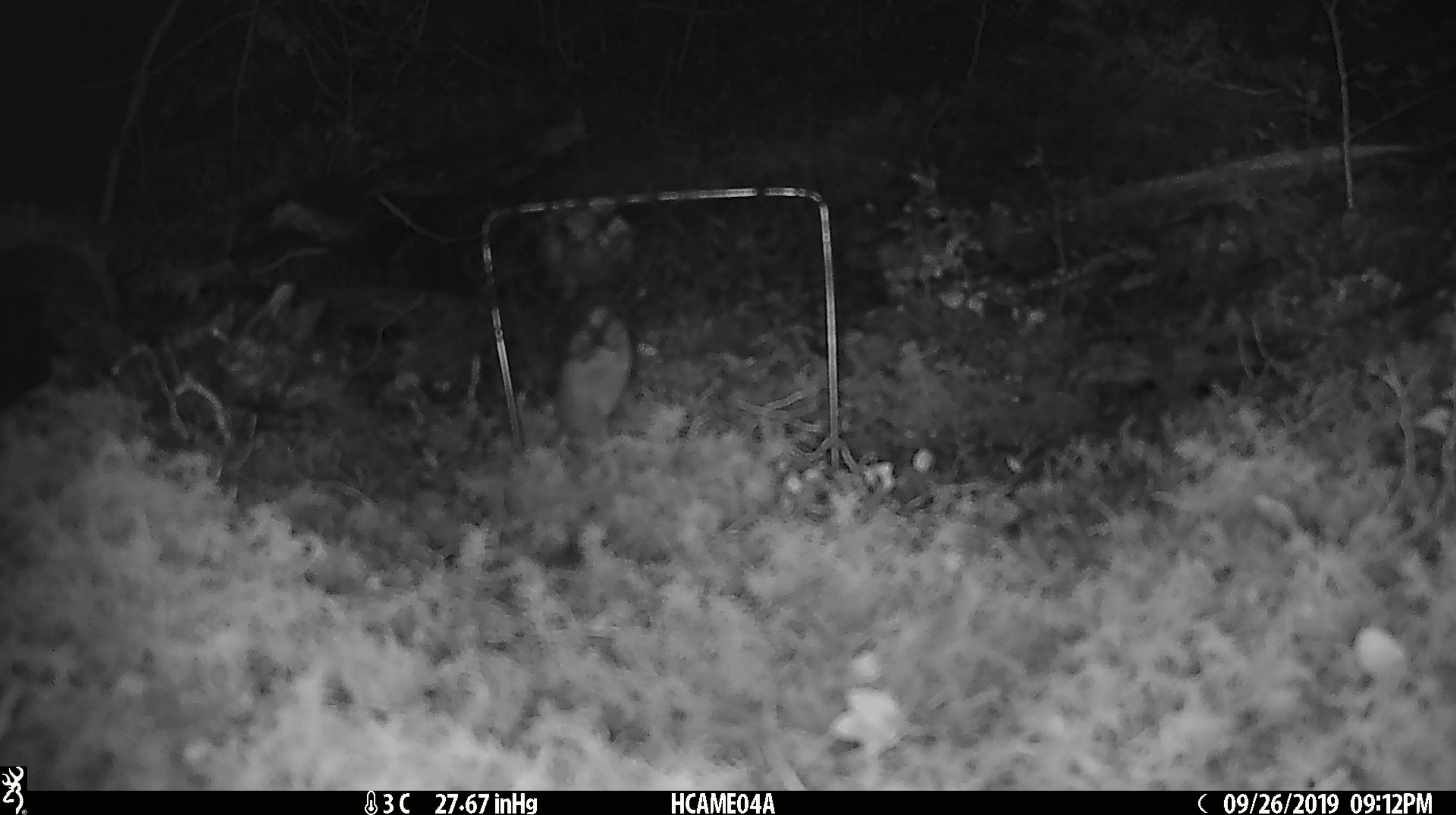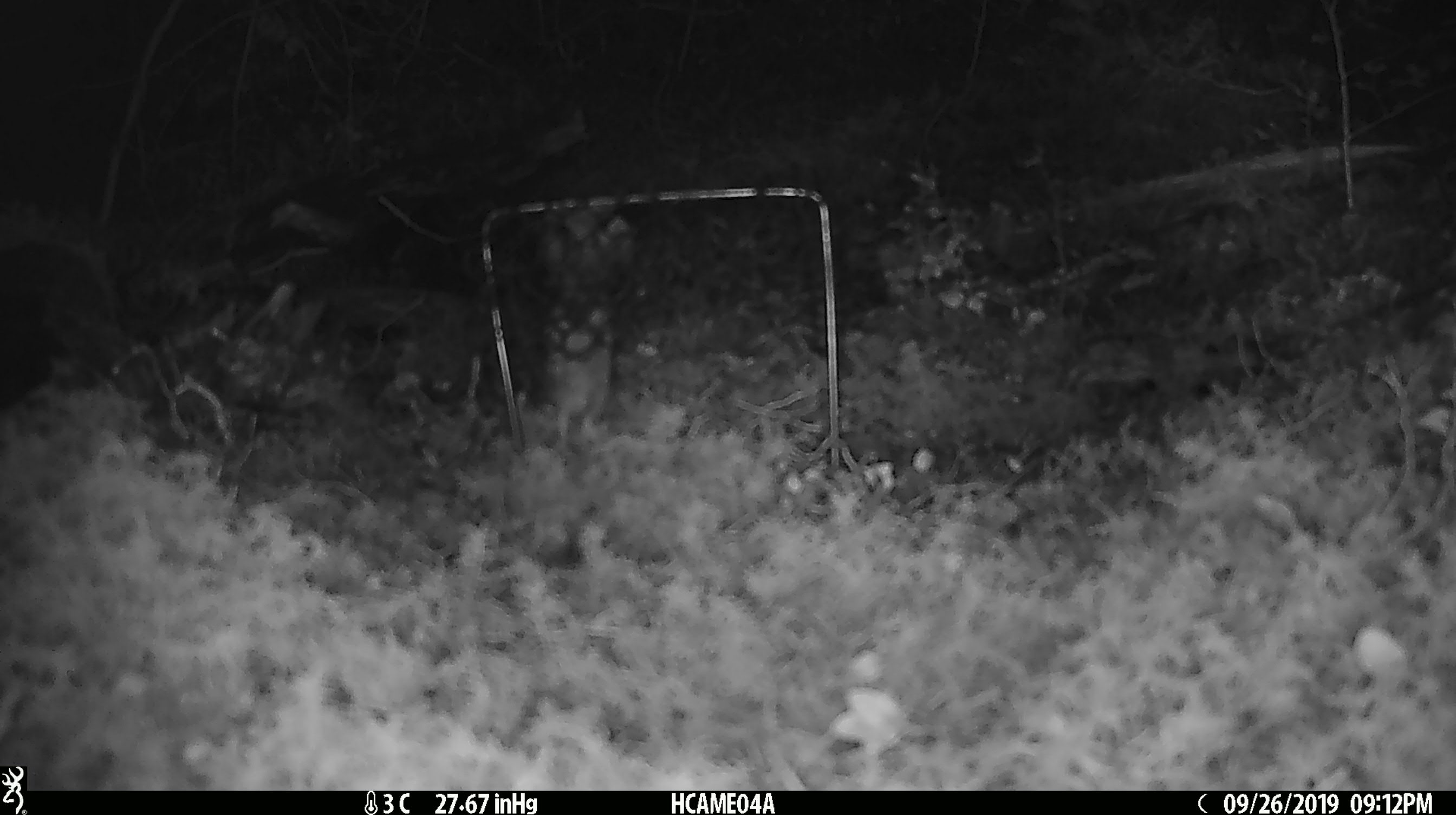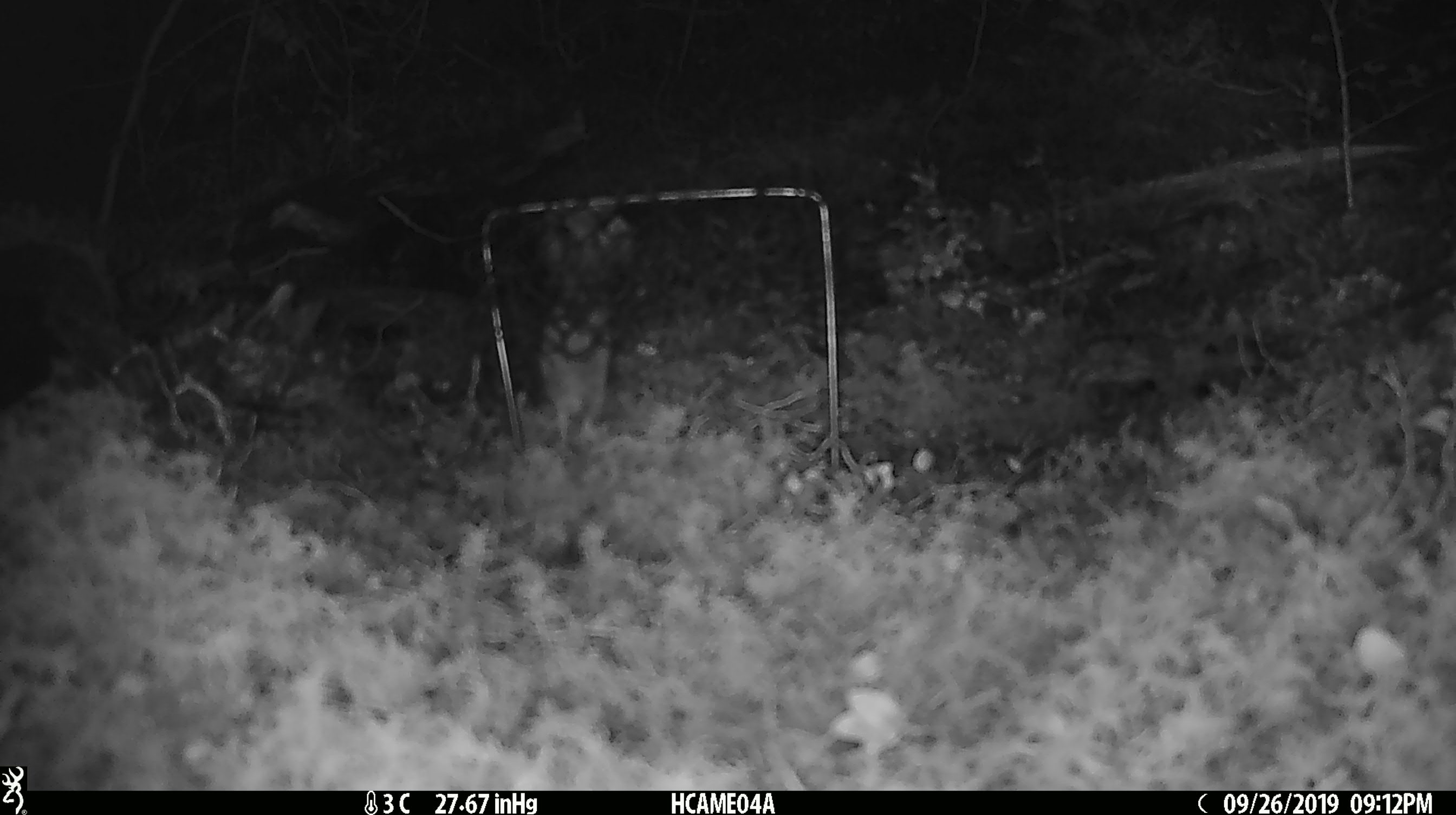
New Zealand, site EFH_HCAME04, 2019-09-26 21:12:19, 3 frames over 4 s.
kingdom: Animalia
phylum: Chordata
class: Mammalia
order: Rodentia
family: Muridae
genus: Mus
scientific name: Mus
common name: mouse